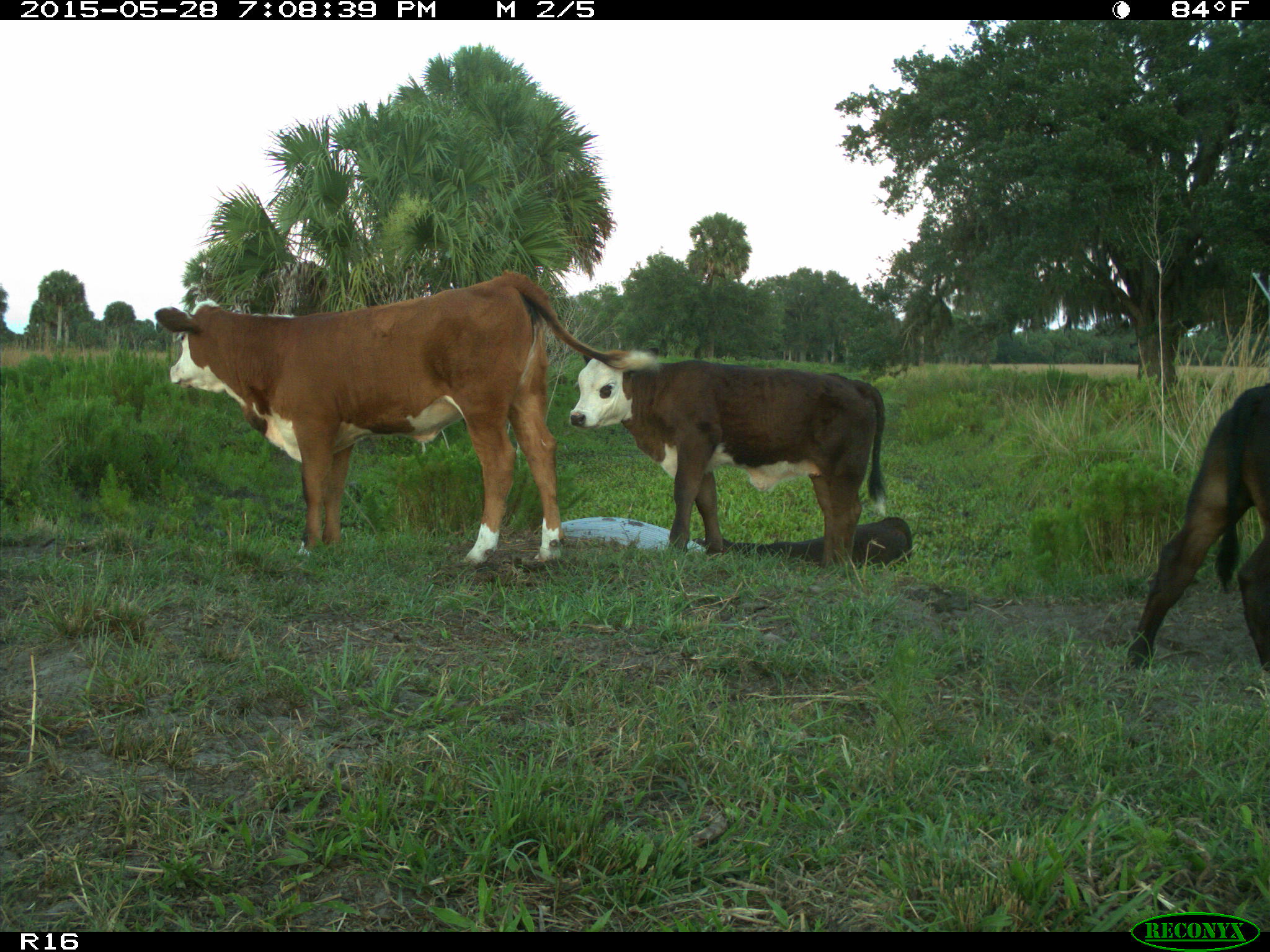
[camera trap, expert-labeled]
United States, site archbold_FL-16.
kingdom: Animalia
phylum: Chordata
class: Mammalia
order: Artiodactyla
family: Bovidae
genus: Bos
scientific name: Bos taurus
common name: domestic cow